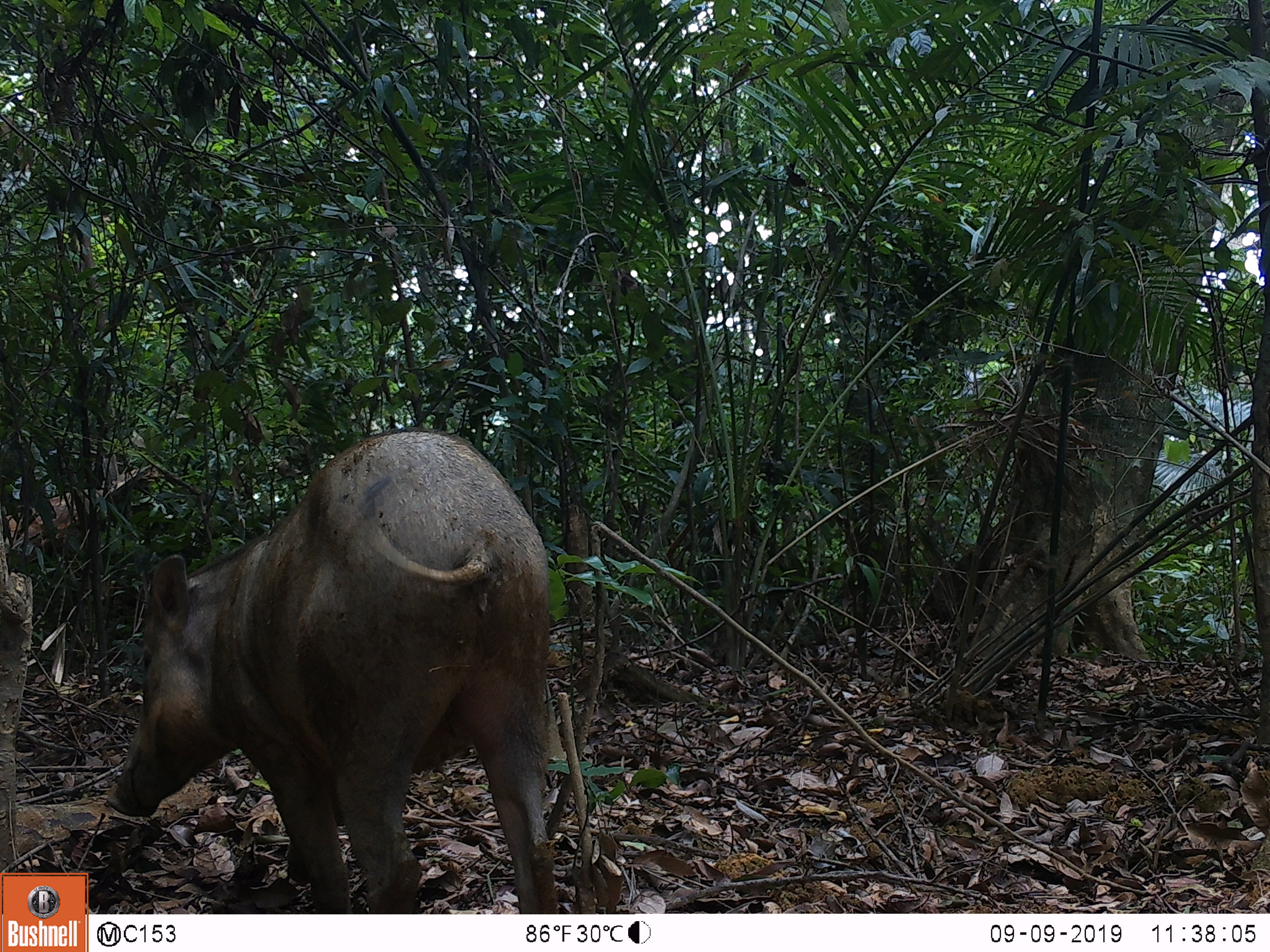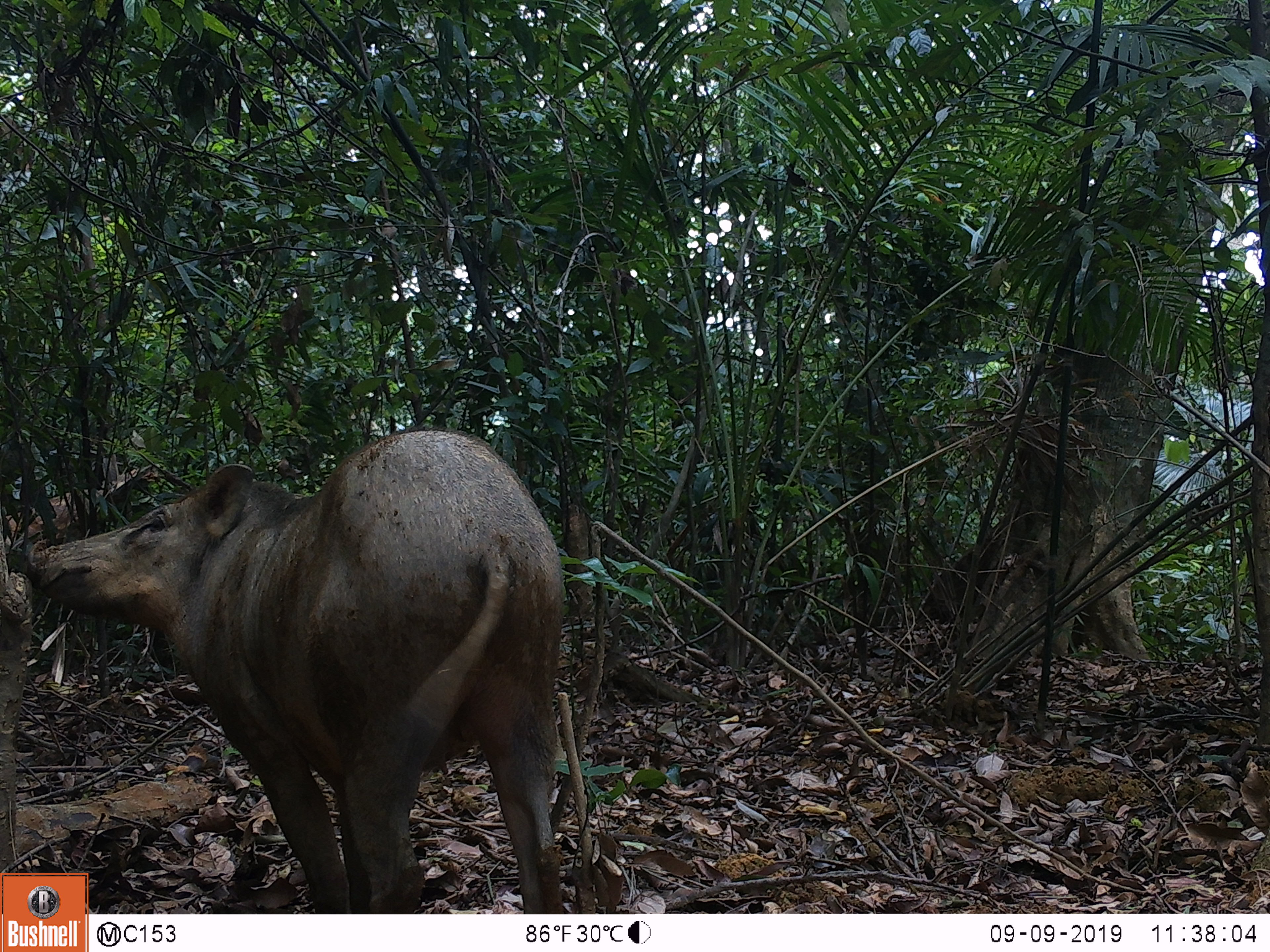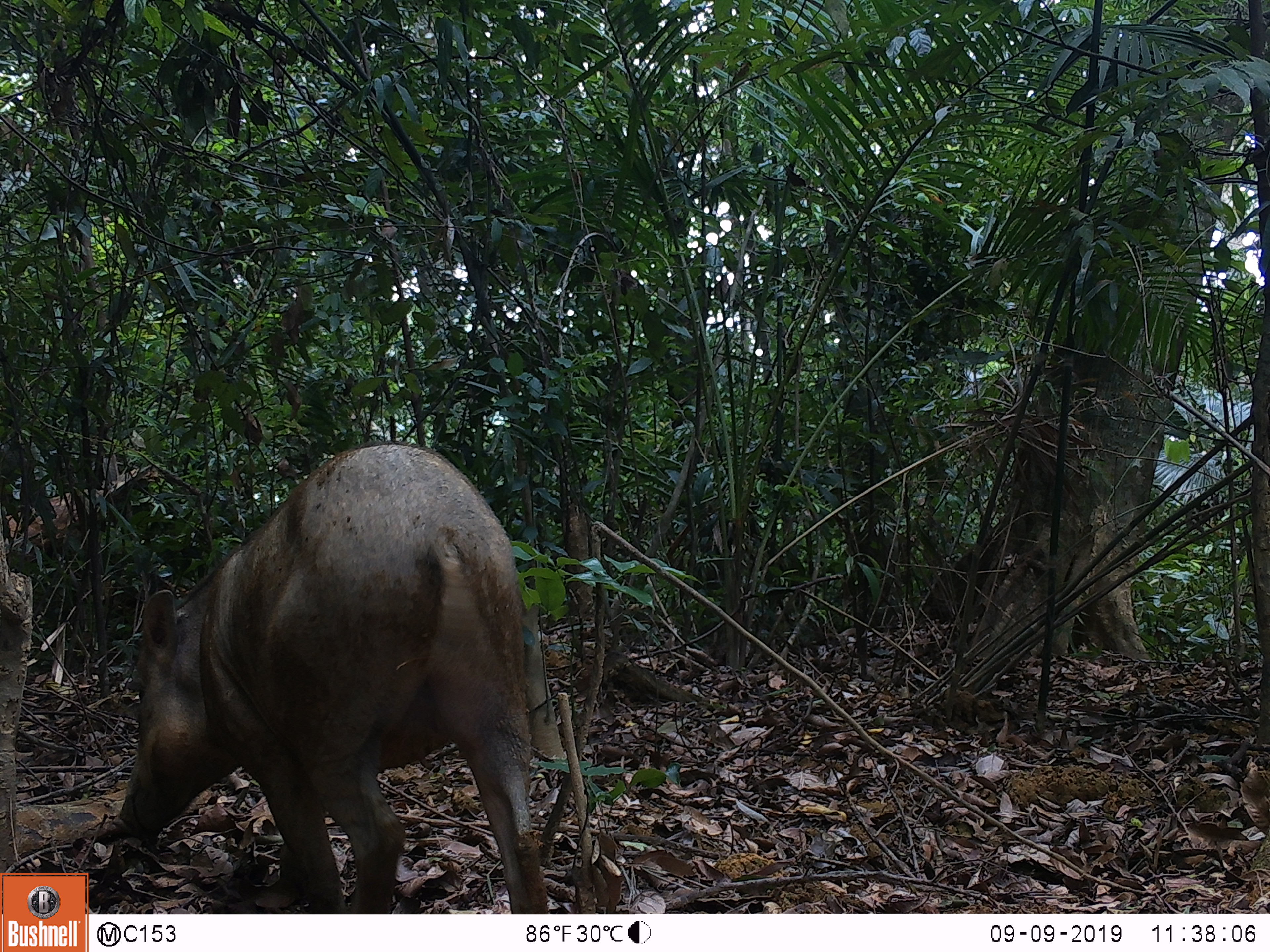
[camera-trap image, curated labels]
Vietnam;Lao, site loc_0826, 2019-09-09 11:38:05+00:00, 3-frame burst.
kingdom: Animalia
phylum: Chordata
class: Mammalia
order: Artiodactyla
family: Suidae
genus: Sus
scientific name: Sus scrofa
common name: eurasian wild pig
Eurasian wild pig (Sus scrofa). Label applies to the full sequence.